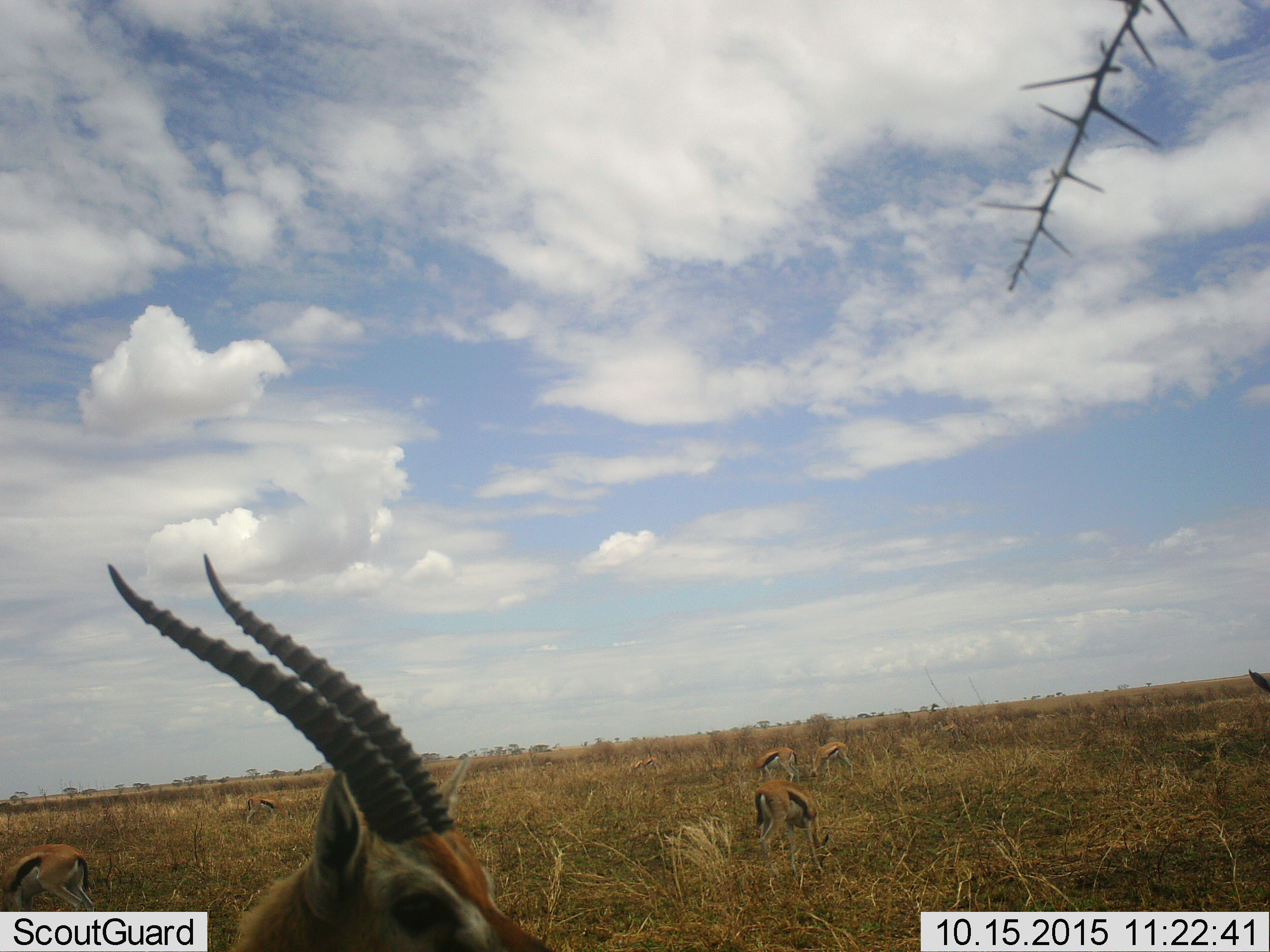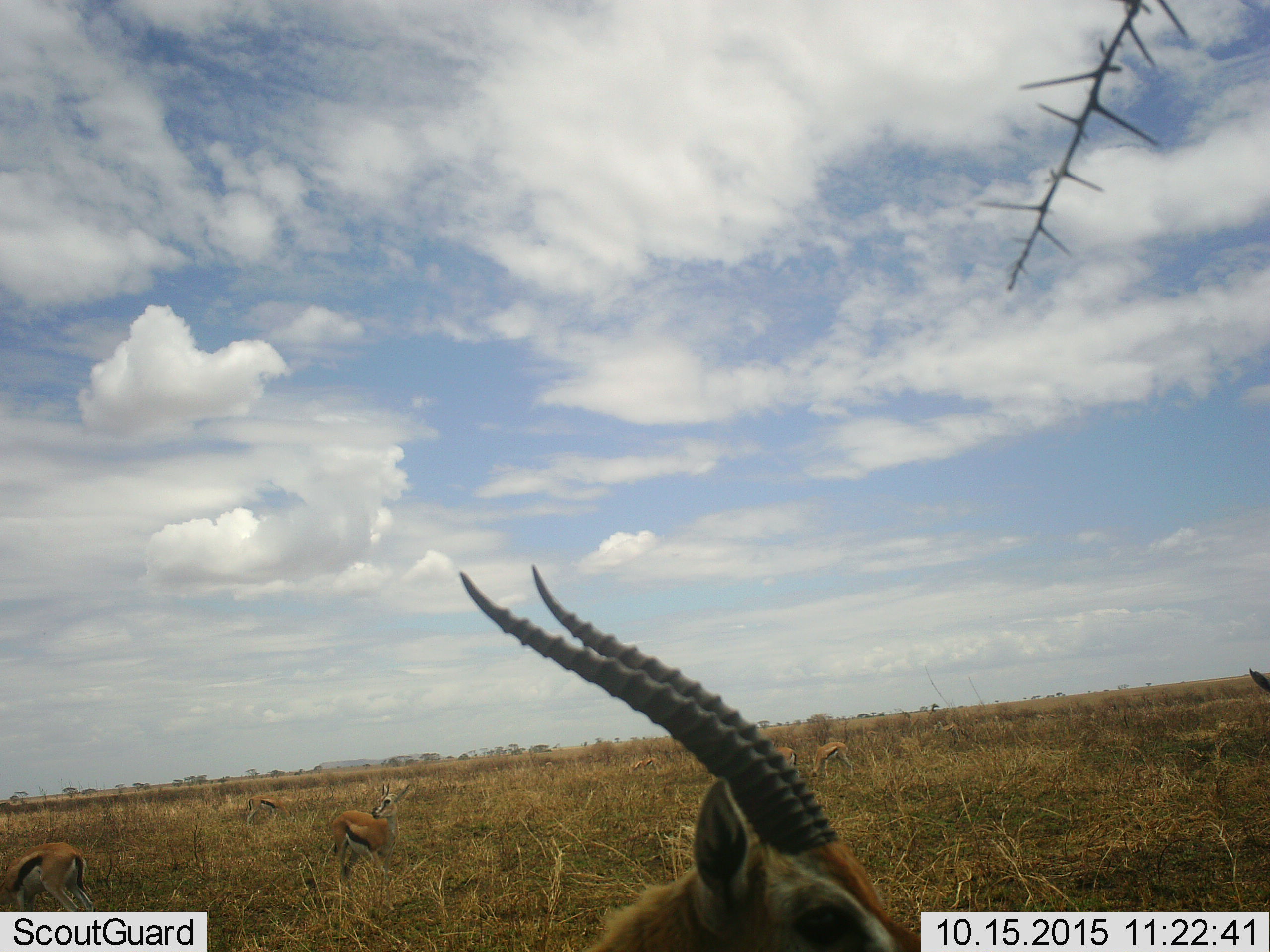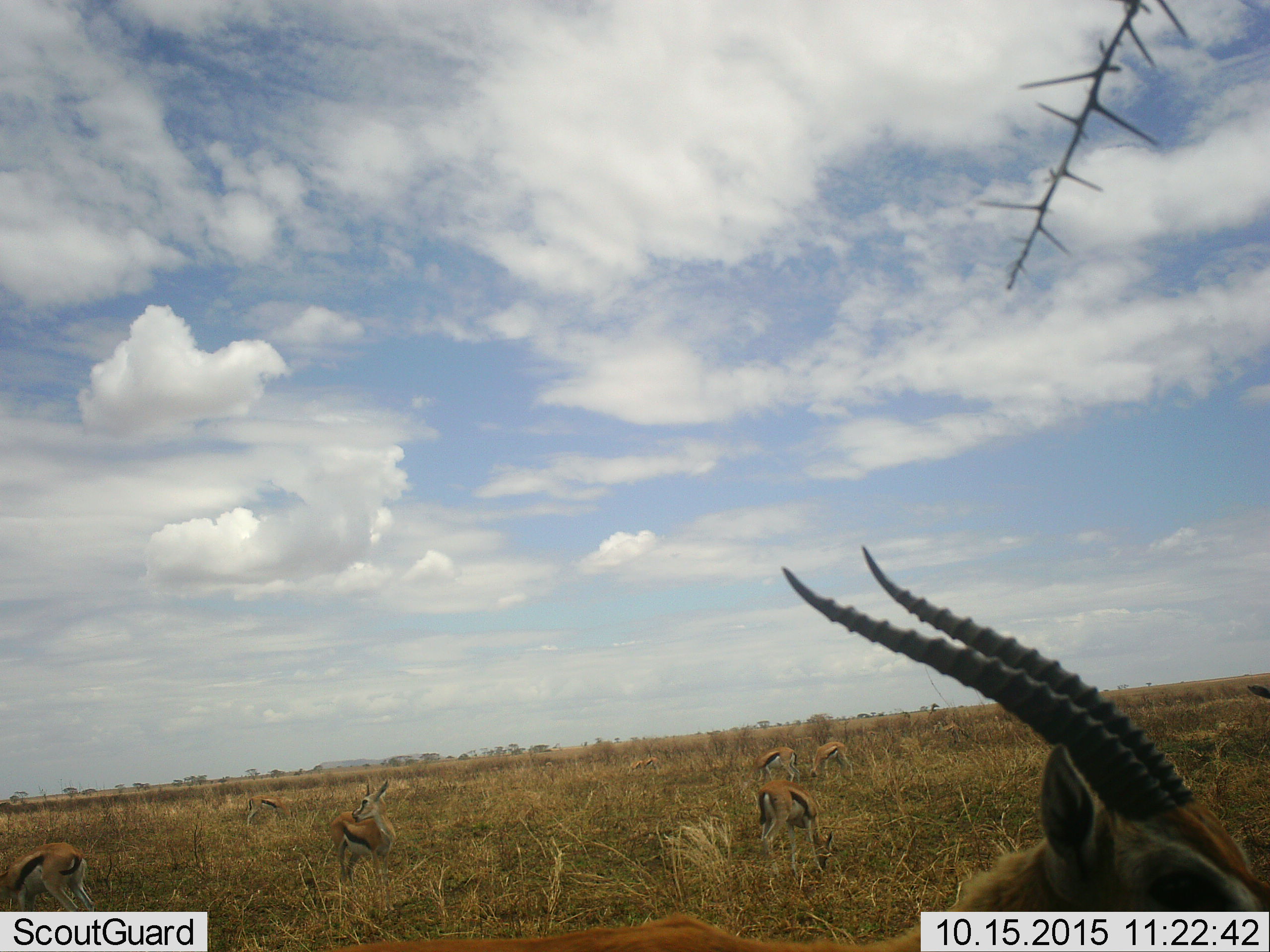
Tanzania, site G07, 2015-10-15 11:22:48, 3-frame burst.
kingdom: Animalia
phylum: Chordata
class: Mammalia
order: Artiodactyla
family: Bovidae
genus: Eudorcas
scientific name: Eudorcas thomsonii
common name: thomson's gazelle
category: gazellethomsons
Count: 7.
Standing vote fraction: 70%.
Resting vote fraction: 0%.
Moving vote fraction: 50%.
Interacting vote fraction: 0%.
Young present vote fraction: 0%.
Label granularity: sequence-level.